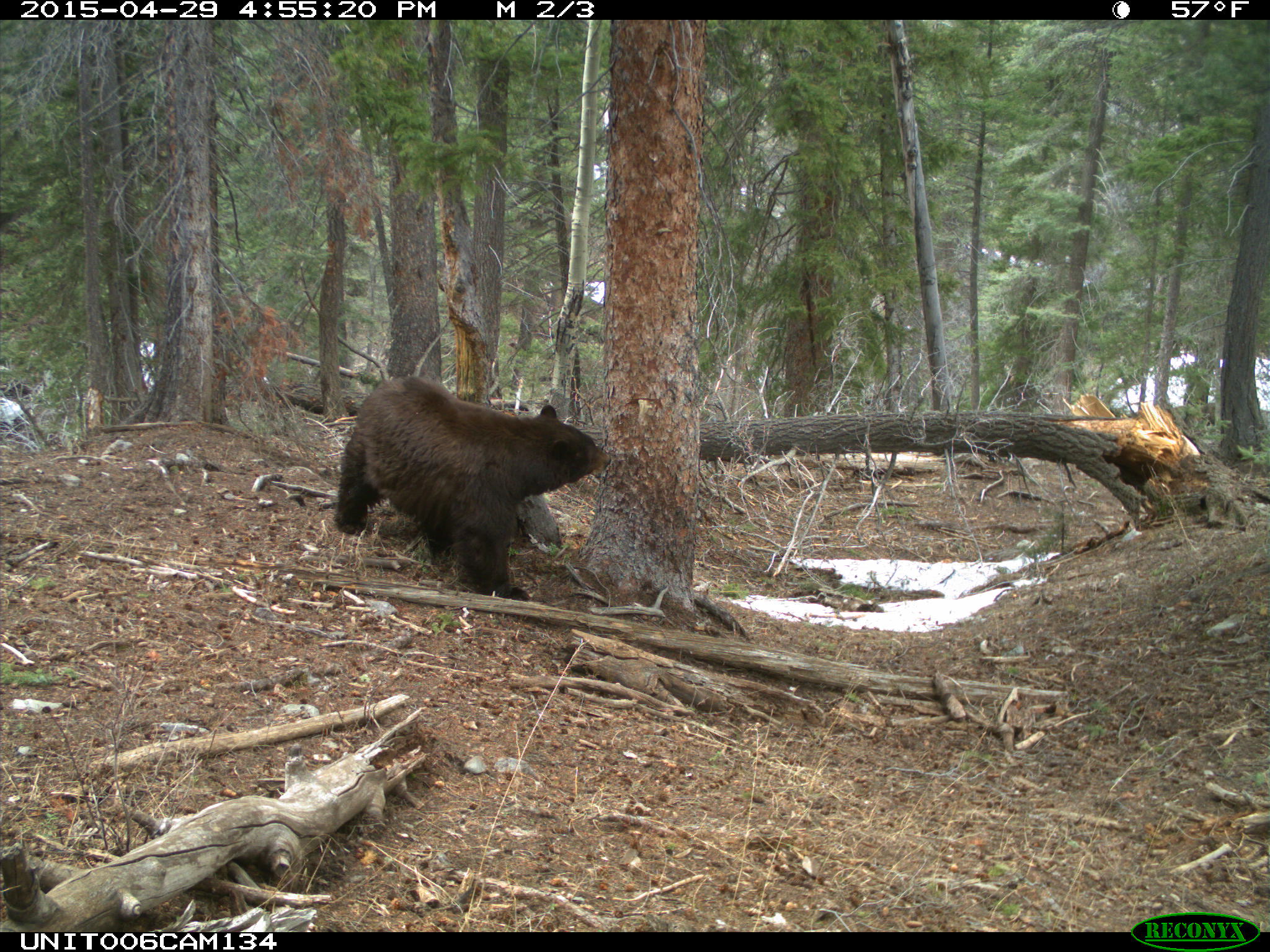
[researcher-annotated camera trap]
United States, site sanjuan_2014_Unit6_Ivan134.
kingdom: Animalia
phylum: Chordata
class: Mammalia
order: Carnivora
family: Ursidae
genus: Ursus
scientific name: Ursus americanus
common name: american black bear